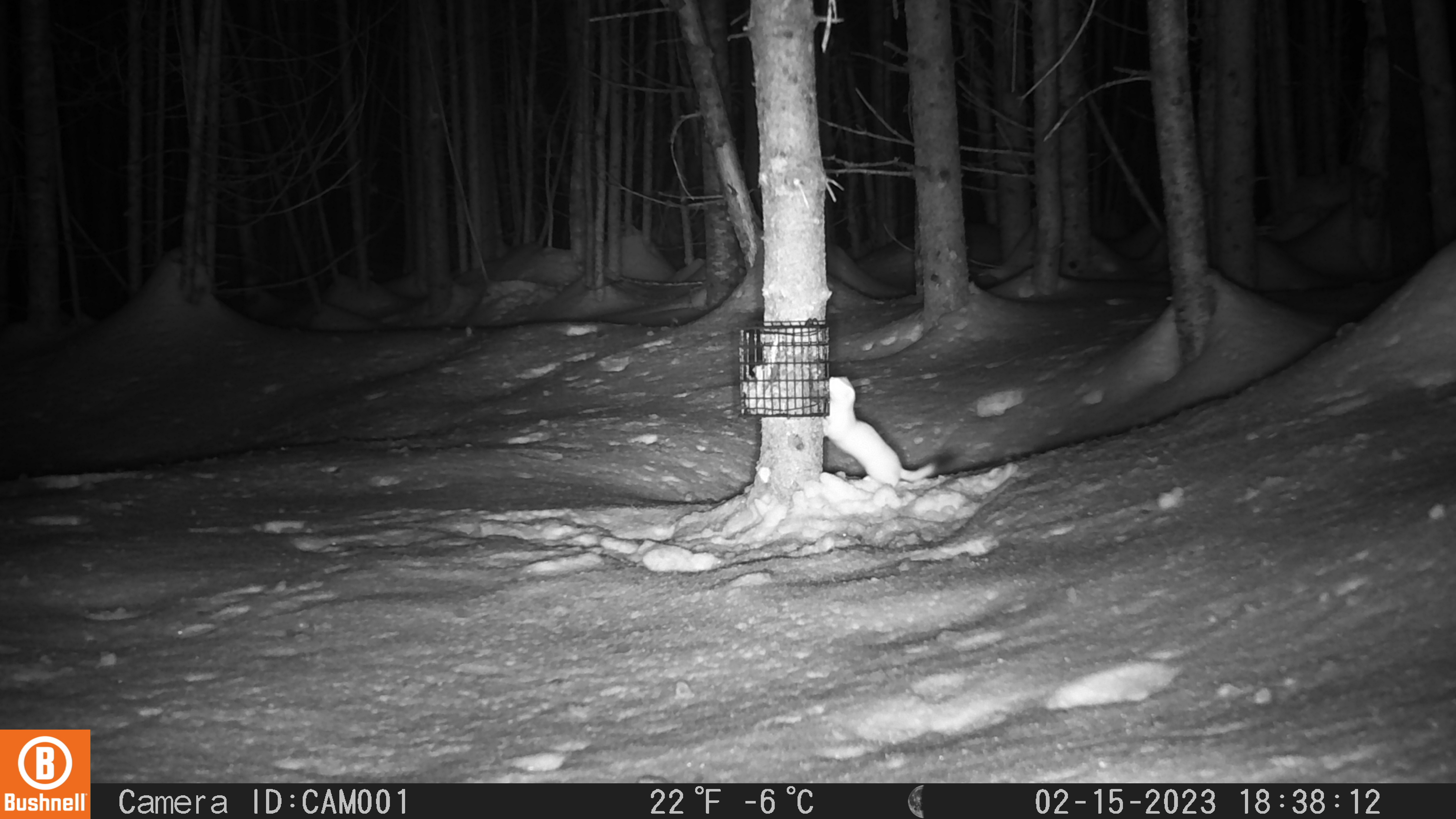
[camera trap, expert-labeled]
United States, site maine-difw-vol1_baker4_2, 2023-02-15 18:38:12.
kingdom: Animalia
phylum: Chordata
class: Mammalia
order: Carnivora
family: Mustelidae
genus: Mustela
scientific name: Mustela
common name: weasel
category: weasel sp.